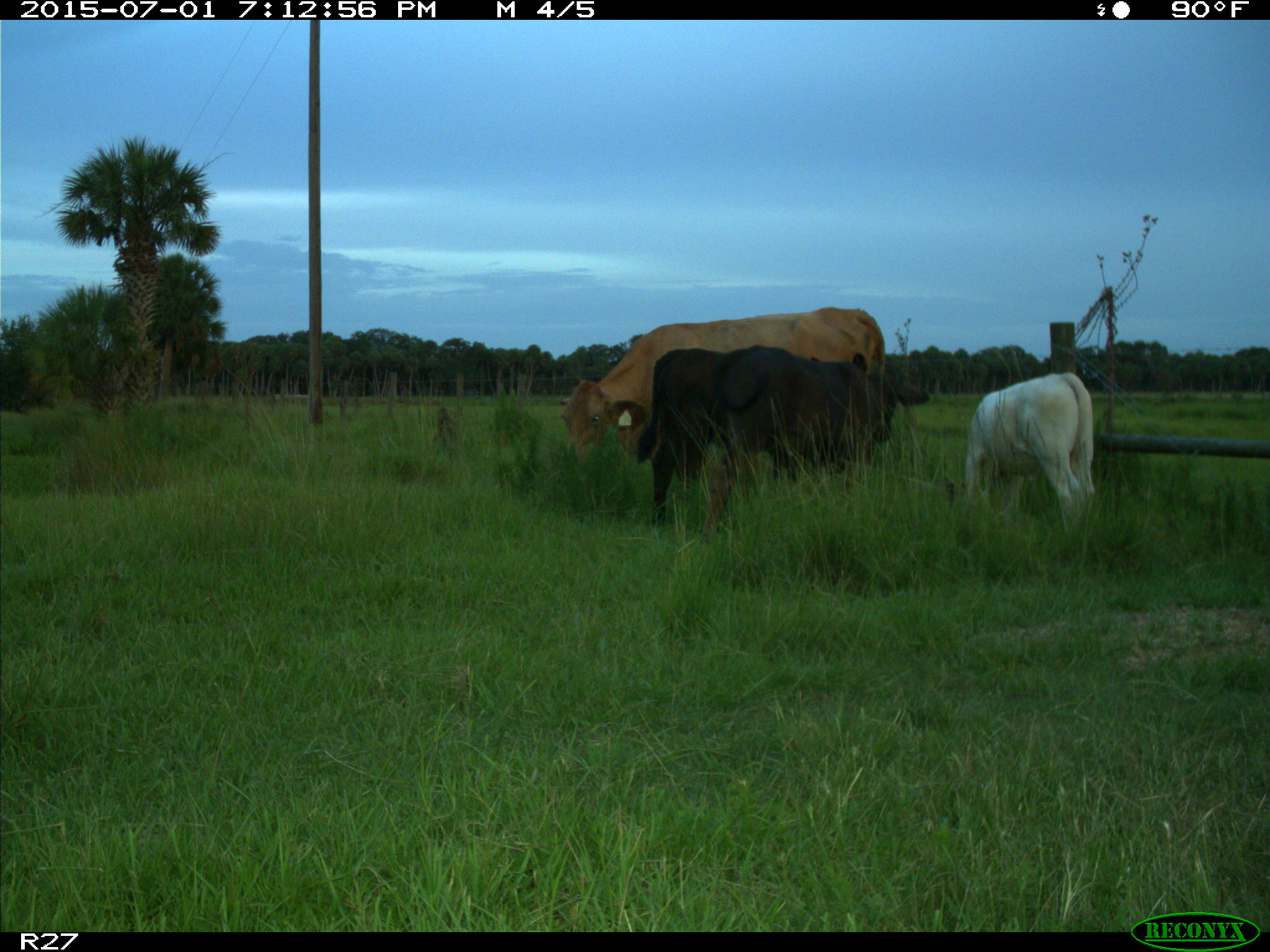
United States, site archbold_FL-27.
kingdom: Animalia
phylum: Chordata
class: Mammalia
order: Artiodactyla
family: Bovidae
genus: Bos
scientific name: Bos taurus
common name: domestic cow